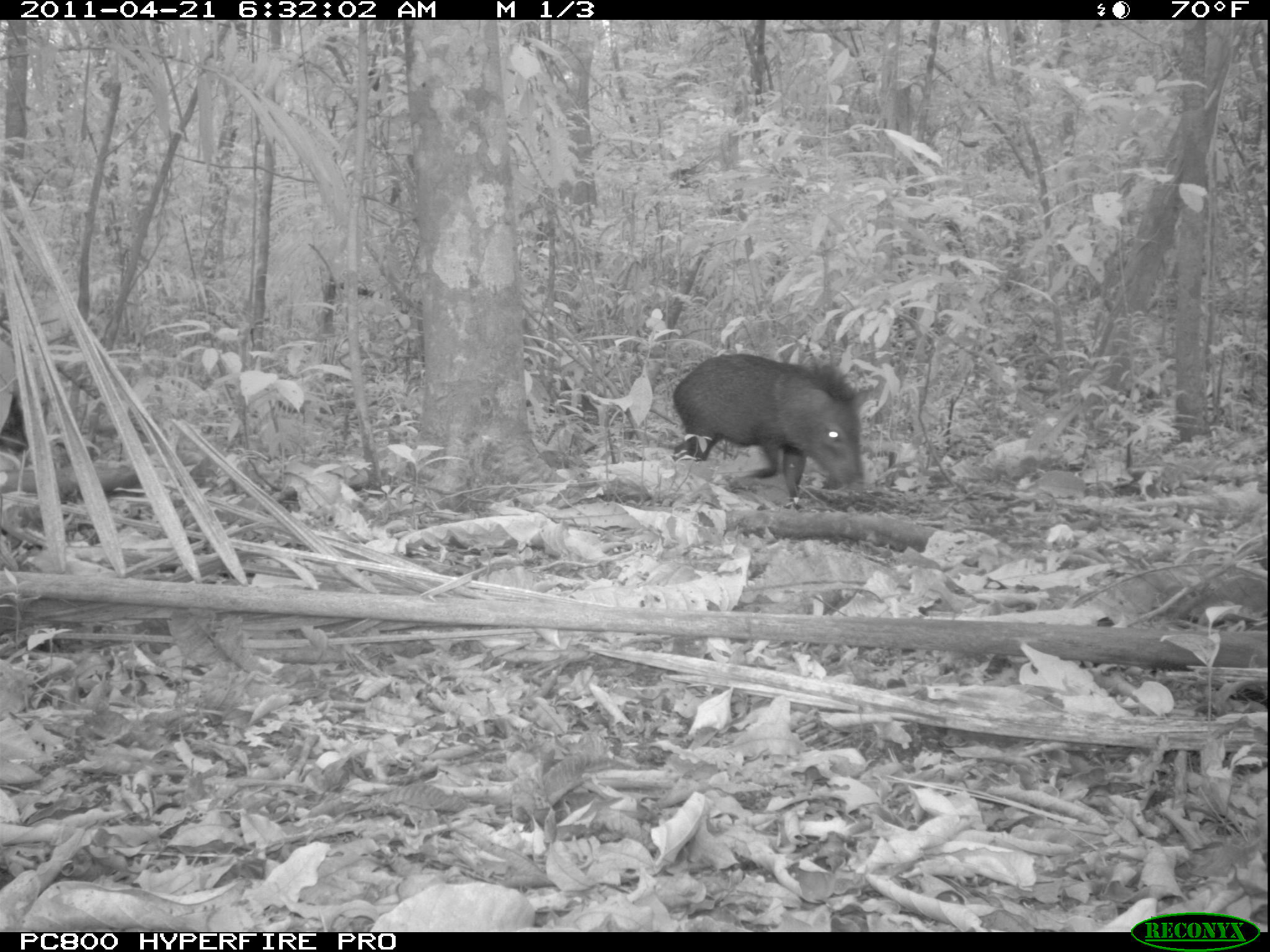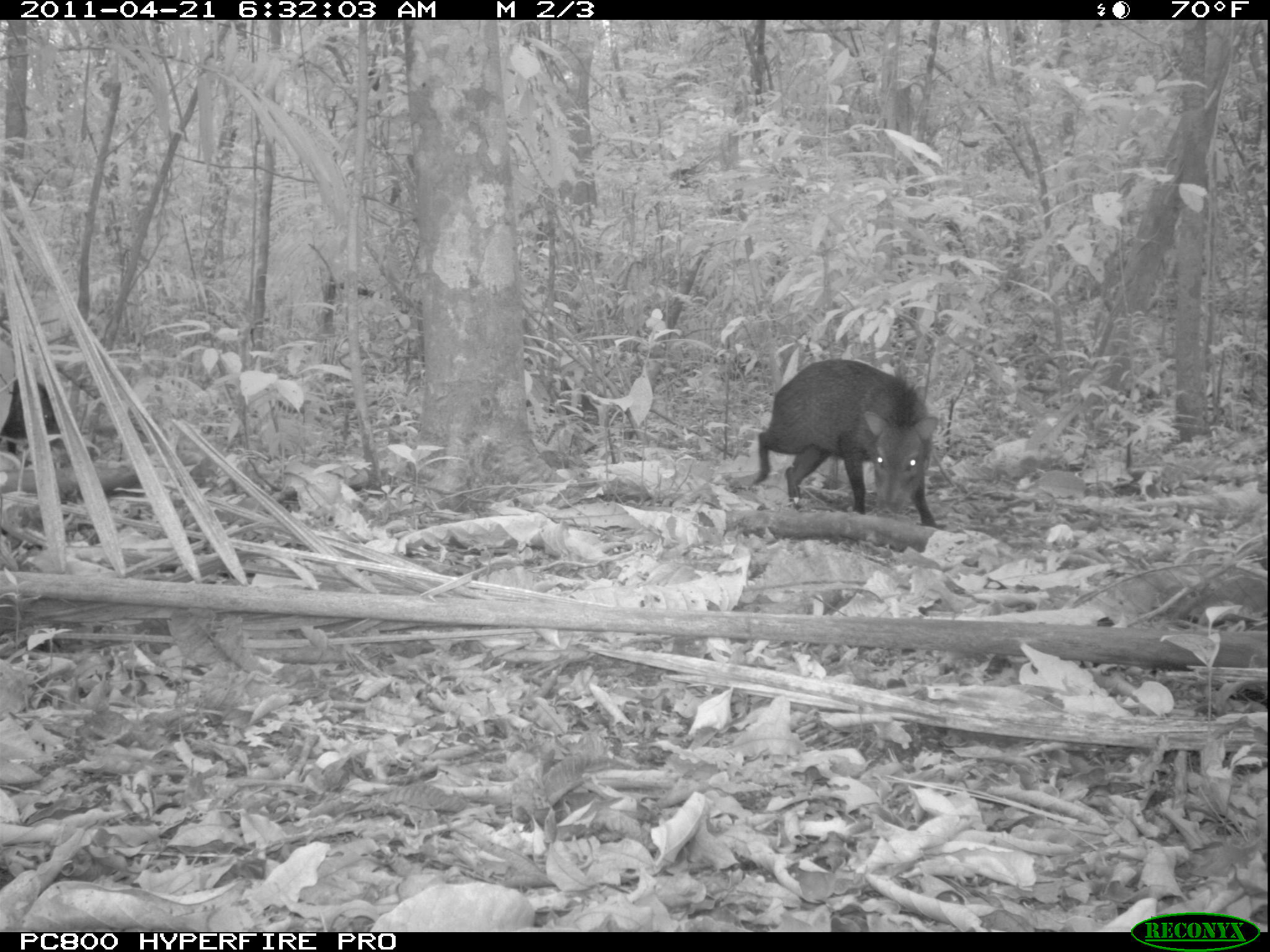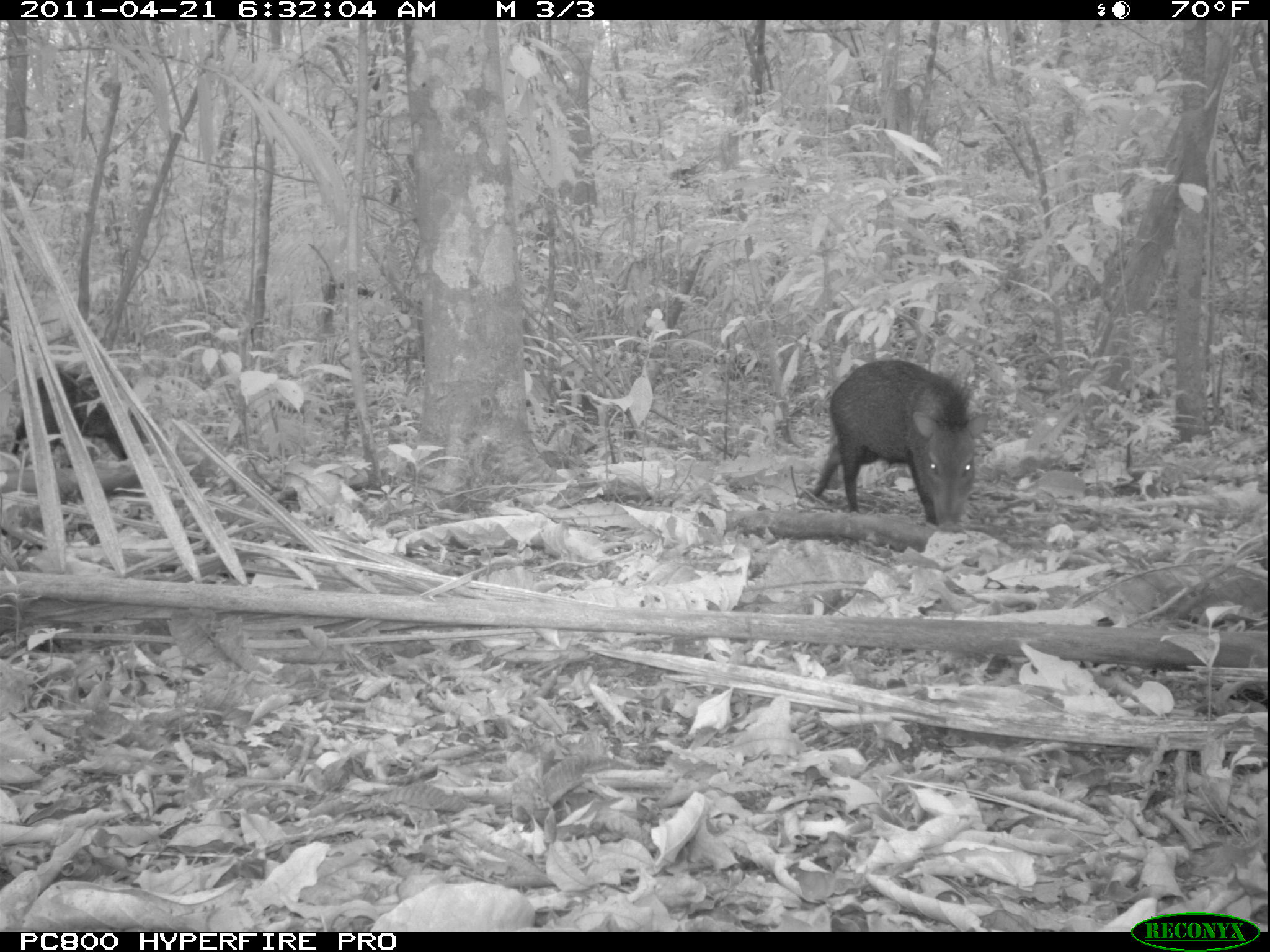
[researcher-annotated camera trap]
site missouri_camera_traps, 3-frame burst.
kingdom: Animalia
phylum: Chordata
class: Mammalia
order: Artiodactyla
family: Tayassuidae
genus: Pecari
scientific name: Pecari tajacu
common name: collared peccary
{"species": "collared peccary (Pecari tajacu)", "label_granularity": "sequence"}